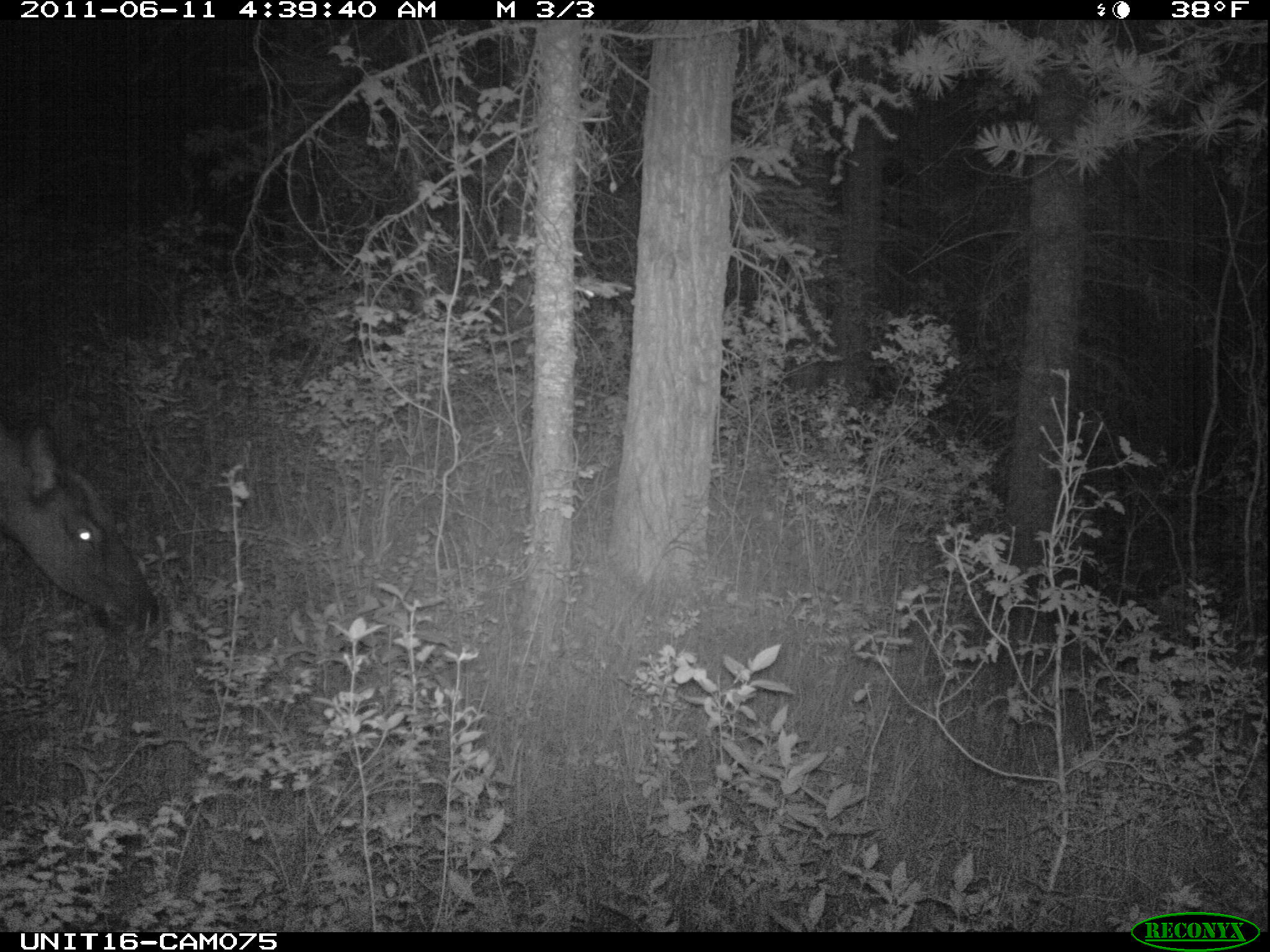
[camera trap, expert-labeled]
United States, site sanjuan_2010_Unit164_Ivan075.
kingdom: Animalia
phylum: Chordata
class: Mammalia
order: Artiodactyla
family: Cervidae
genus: Cervus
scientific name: Cervus elaphus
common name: red deer